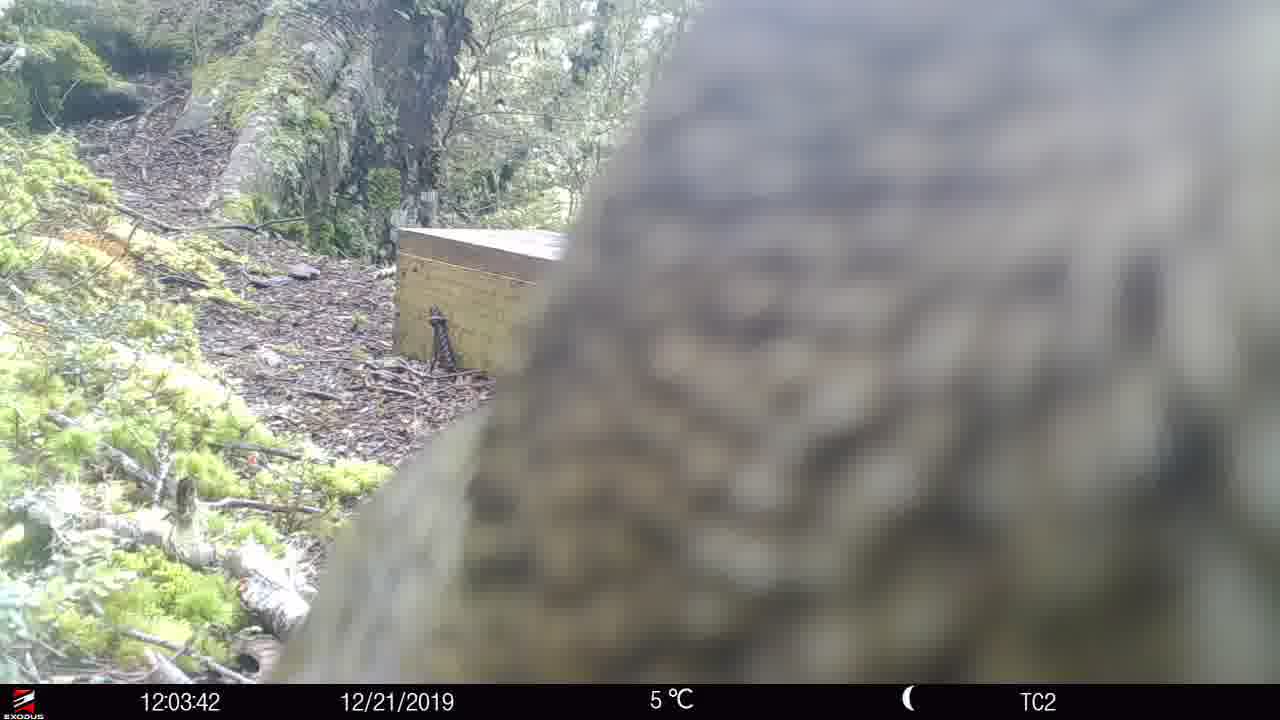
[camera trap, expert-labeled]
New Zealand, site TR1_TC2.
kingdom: Animalia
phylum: Chordata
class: Aves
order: Psittaciformes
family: Strigopidae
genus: Nestor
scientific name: Nestor notabilis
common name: kea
Kea (Nestor notabilis).